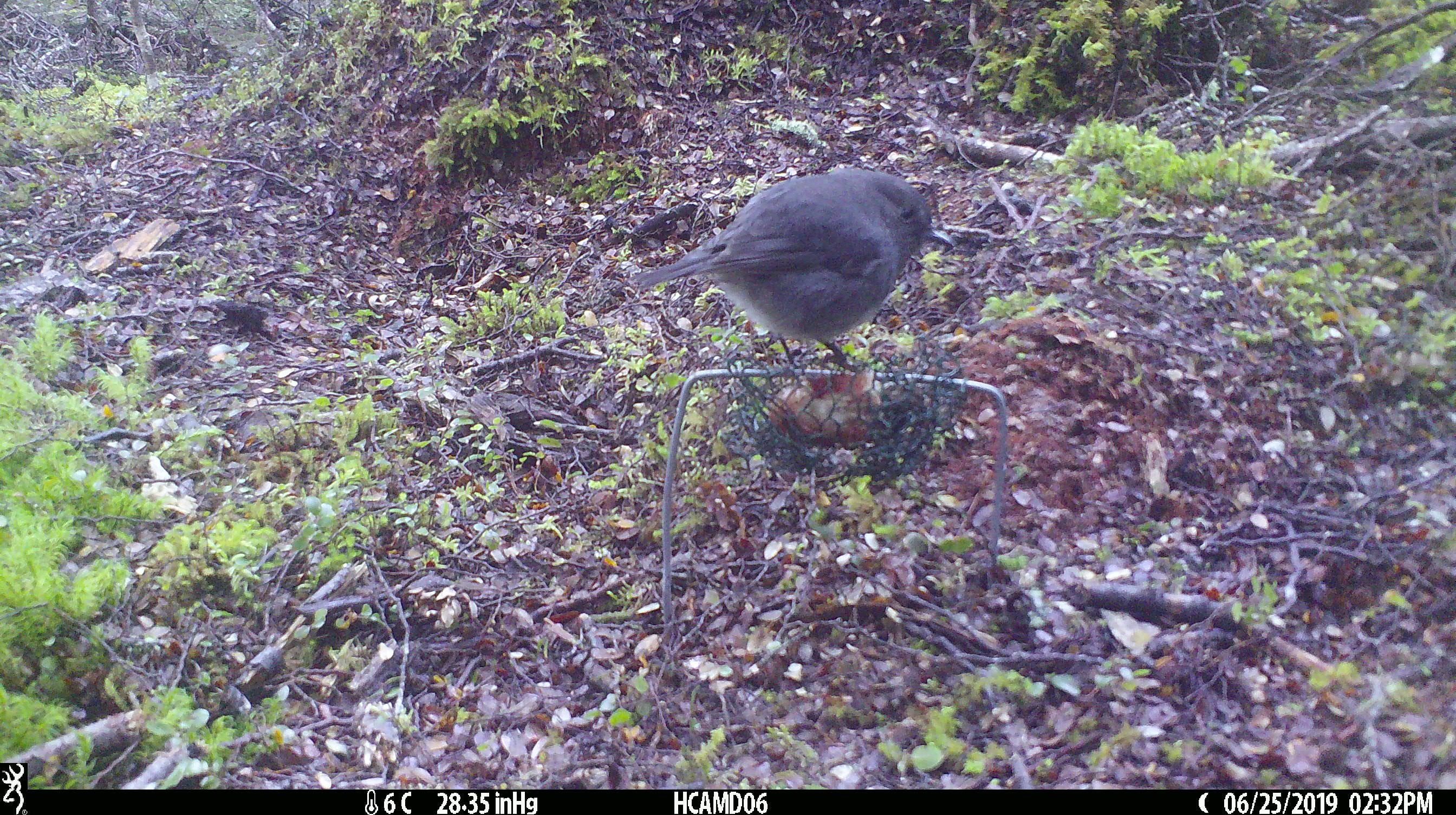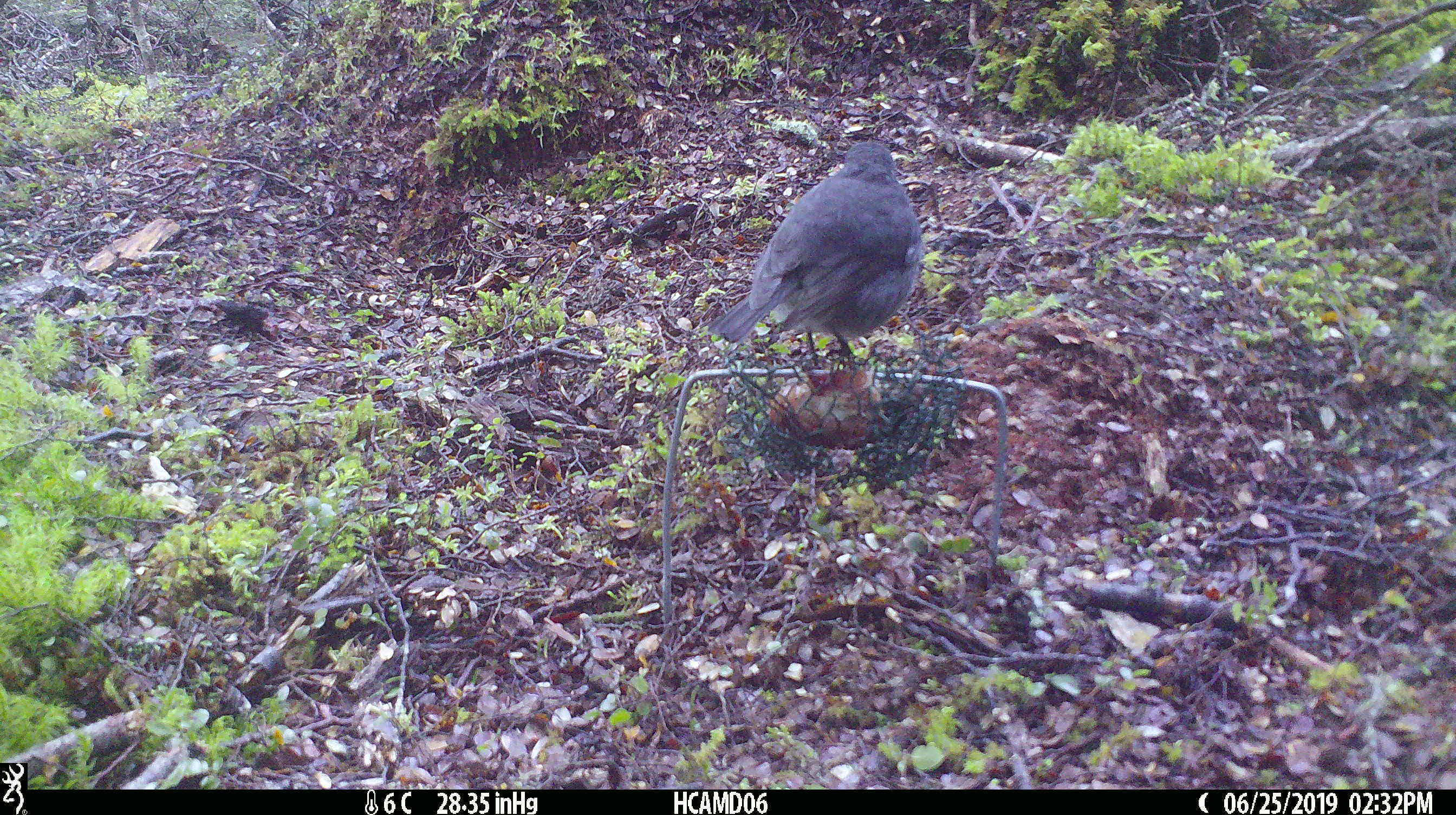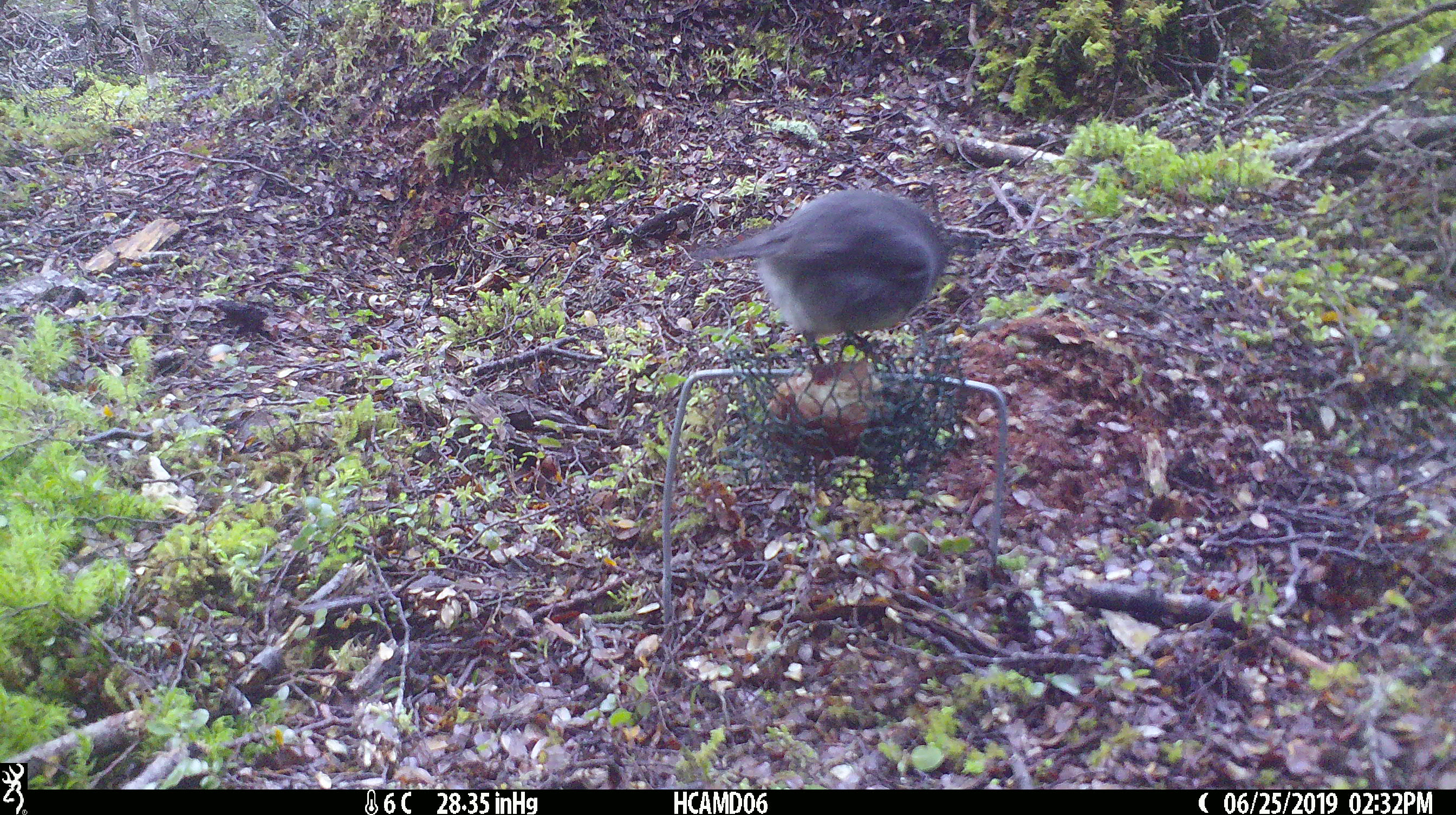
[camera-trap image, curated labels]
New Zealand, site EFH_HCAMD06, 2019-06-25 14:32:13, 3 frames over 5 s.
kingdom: Animalia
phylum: Chordata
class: Aves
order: Passeriformes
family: Petroicidae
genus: Petroica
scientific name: Petroica australis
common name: new zealand robin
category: robin